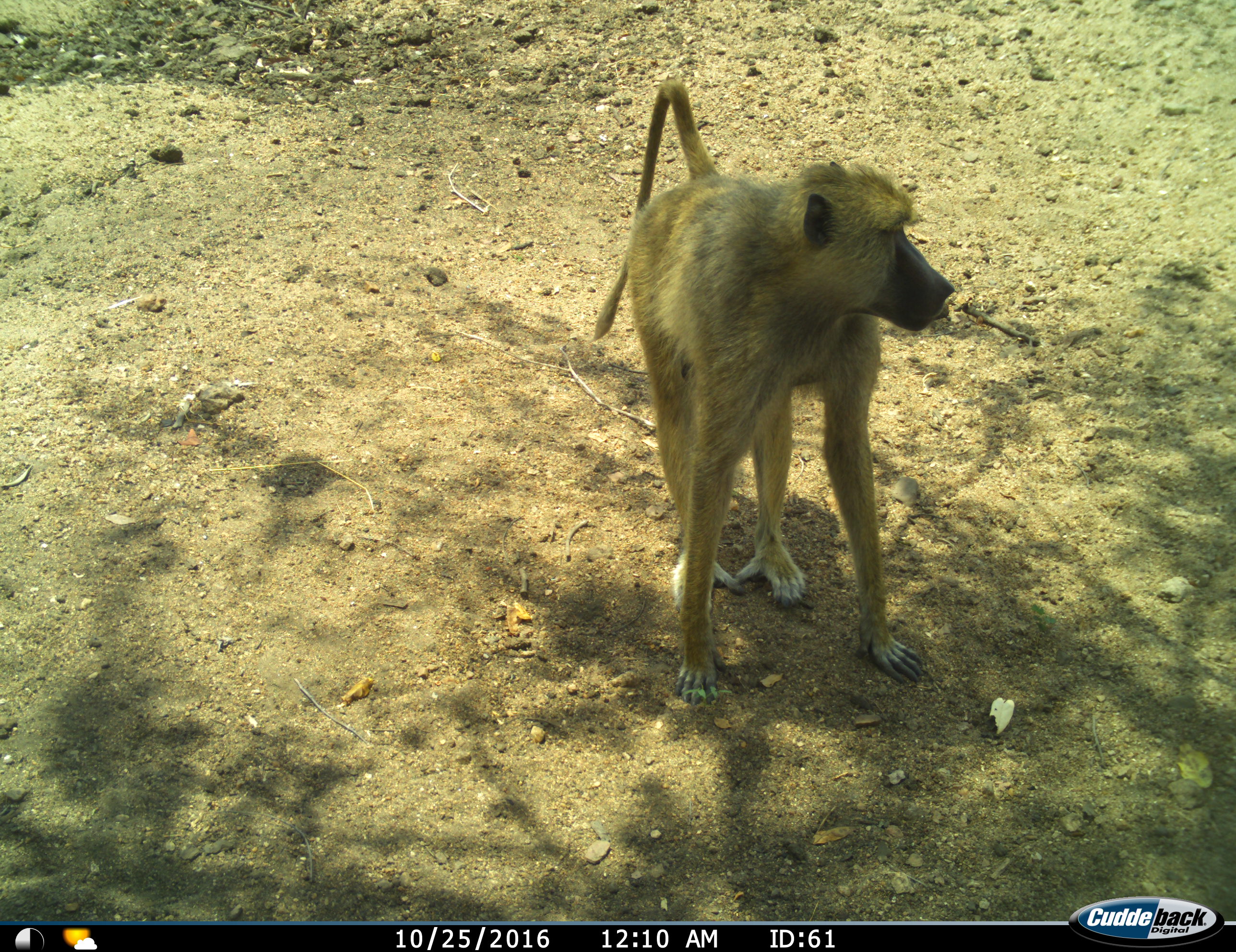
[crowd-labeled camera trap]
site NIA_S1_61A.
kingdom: Animalia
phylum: Chordata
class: Mammalia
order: Primates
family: Cercopithecidae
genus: Papio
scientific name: Papio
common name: baboon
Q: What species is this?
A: Baboon (Papio).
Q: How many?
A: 1.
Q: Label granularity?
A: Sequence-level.